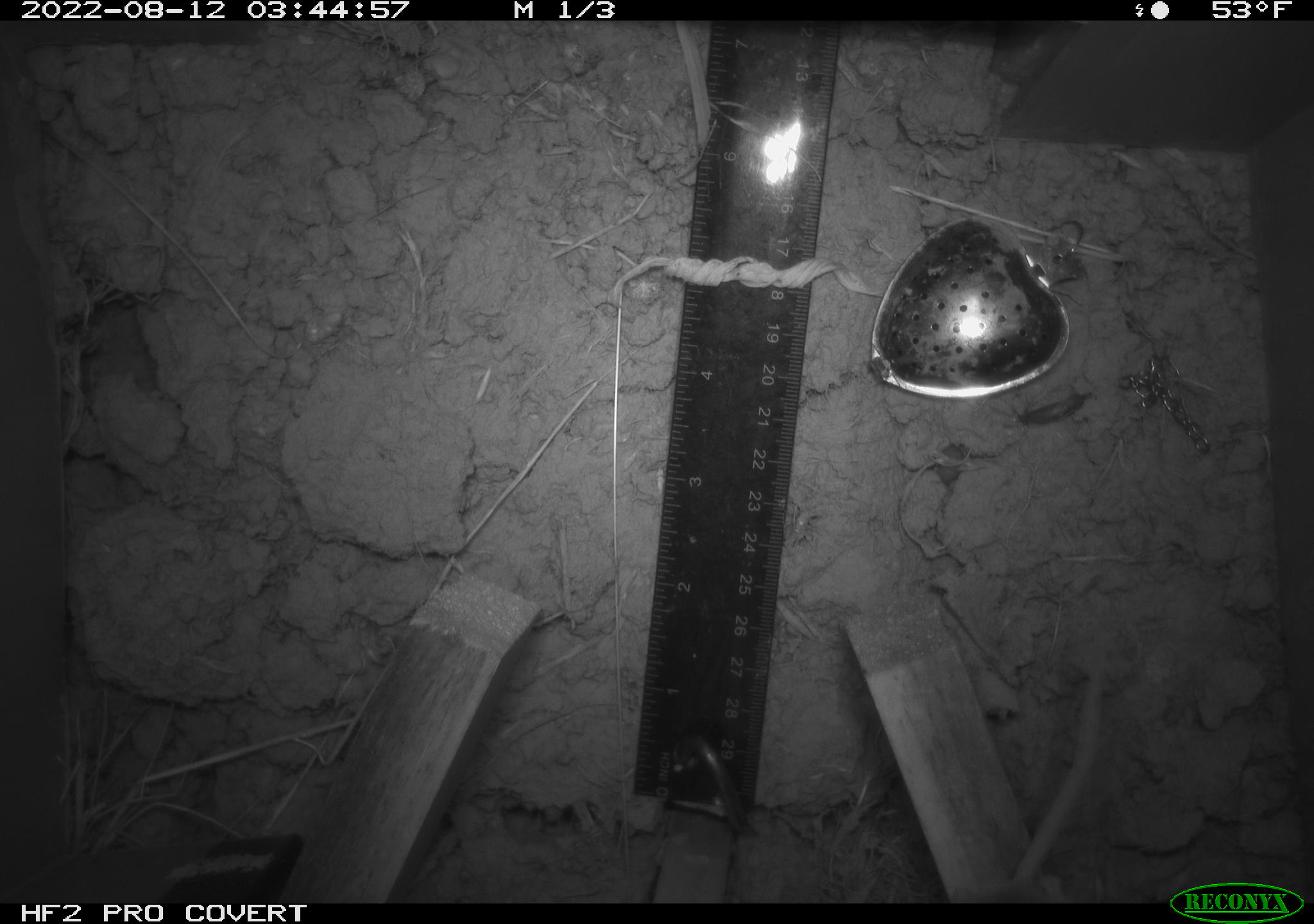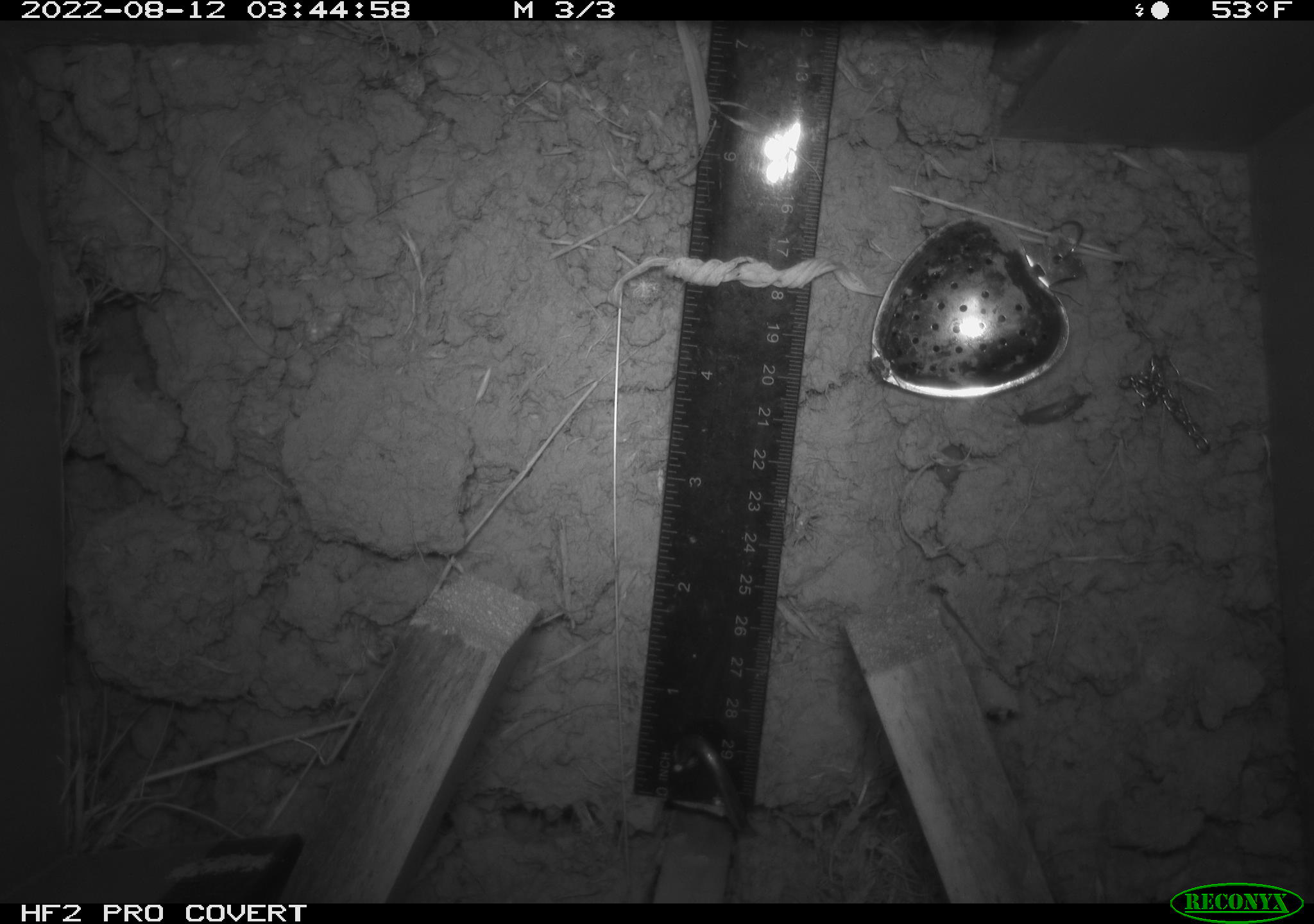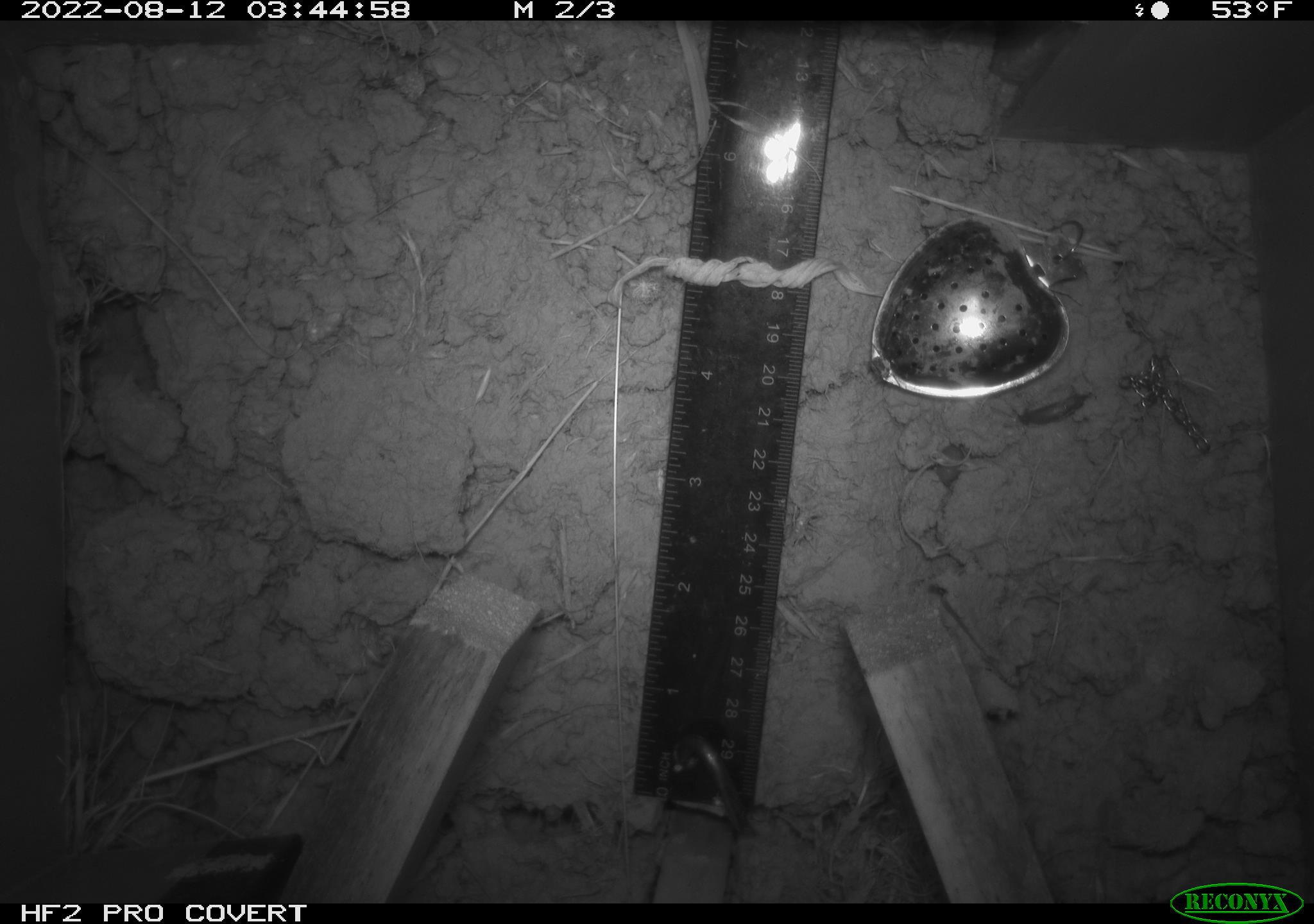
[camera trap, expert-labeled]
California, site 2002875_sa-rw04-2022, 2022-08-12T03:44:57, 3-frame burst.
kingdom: Animalia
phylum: Chordata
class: Mammalia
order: Rodentia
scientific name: Rodentia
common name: mouse species